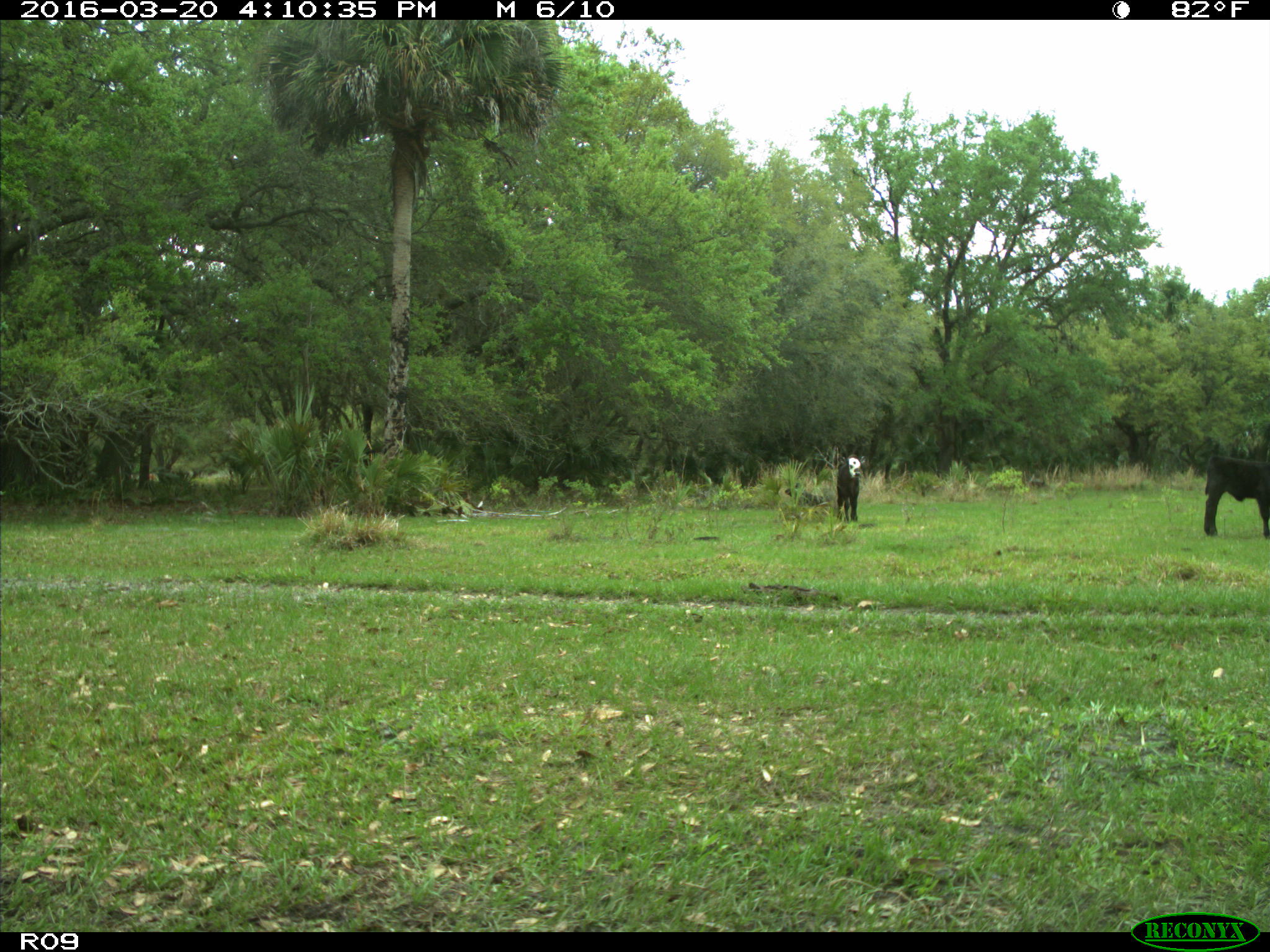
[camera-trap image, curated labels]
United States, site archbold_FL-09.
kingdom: Animalia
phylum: Chordata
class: Mammalia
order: Artiodactyla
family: Bovidae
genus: Bos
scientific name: Bos taurus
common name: domestic cow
Bos taurus (domestic cow).